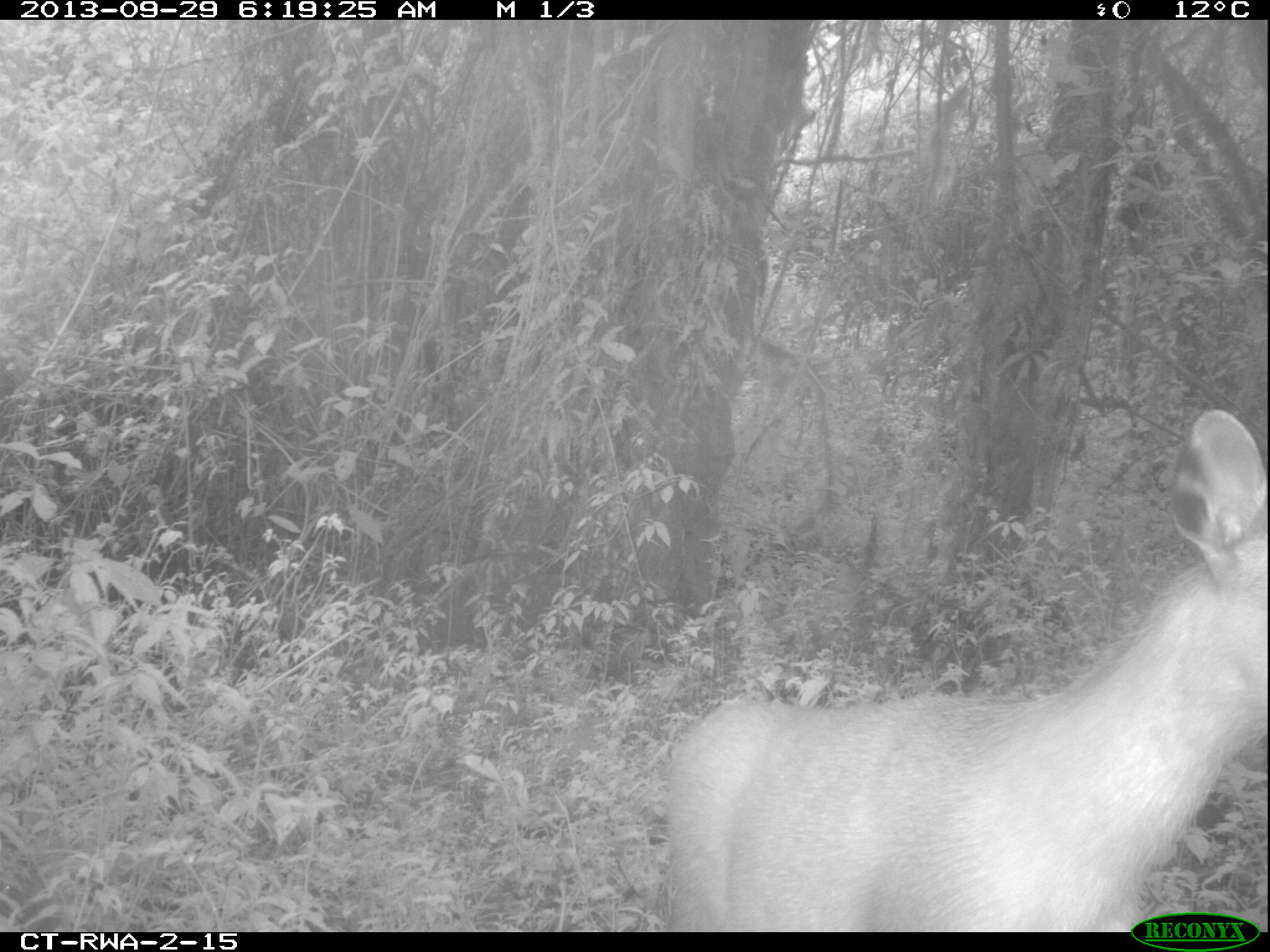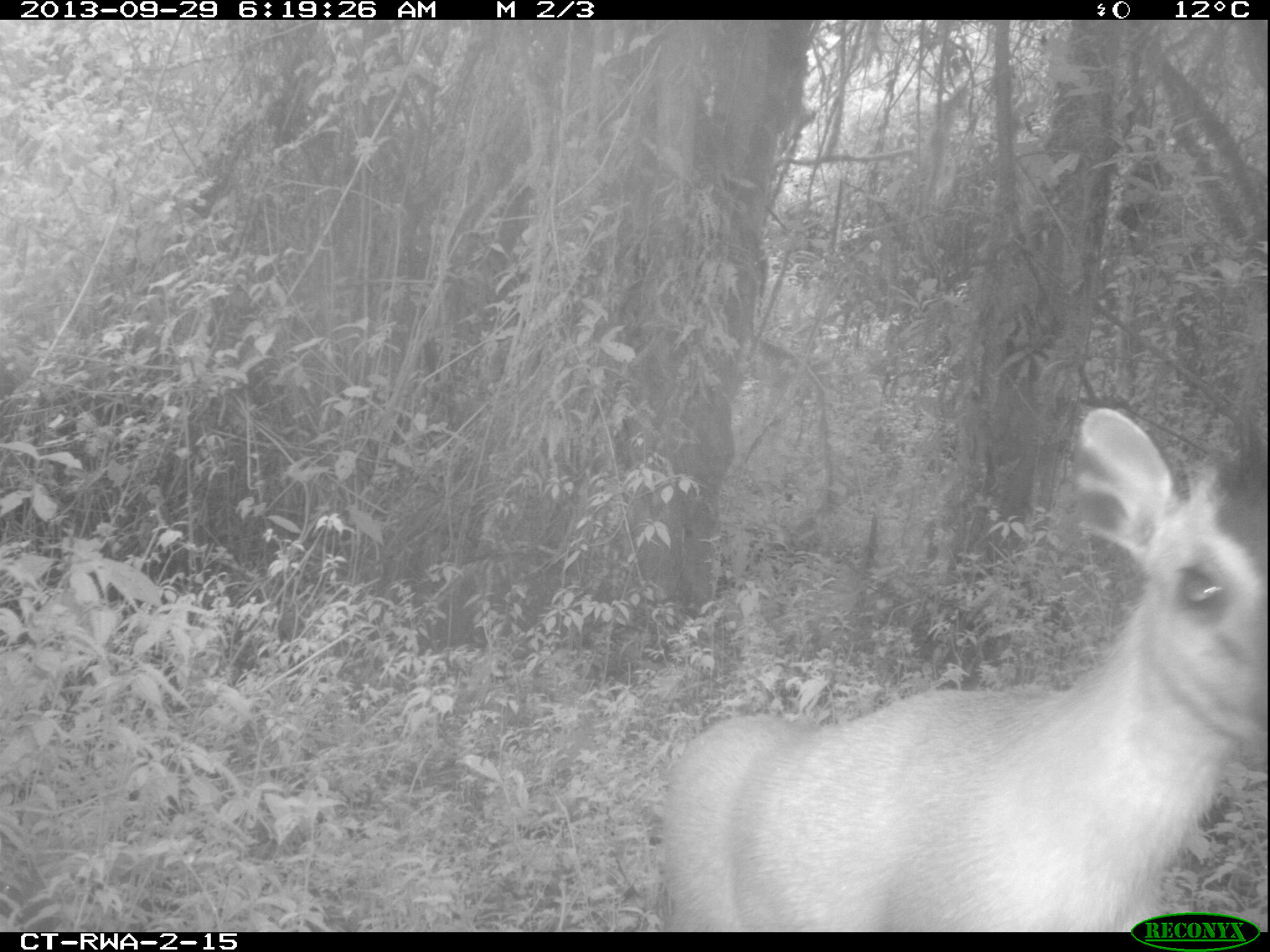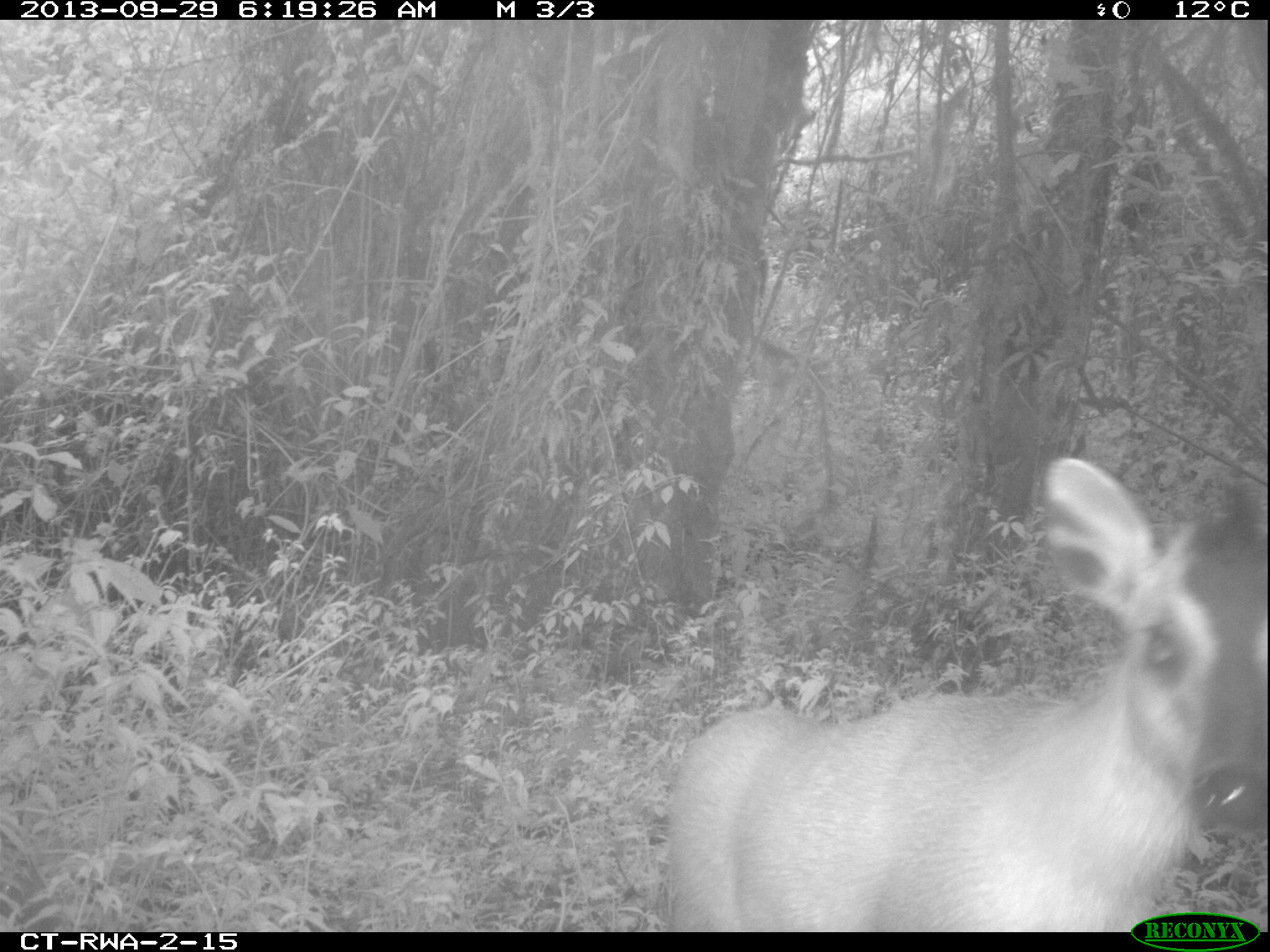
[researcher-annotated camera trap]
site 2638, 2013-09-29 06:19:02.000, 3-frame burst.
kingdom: Animalia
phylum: Chordata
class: Mammalia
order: Artiodactyla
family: Bovidae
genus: Cephalophus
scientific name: Cephalophus nigrifrons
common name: black-fronted duiker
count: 1